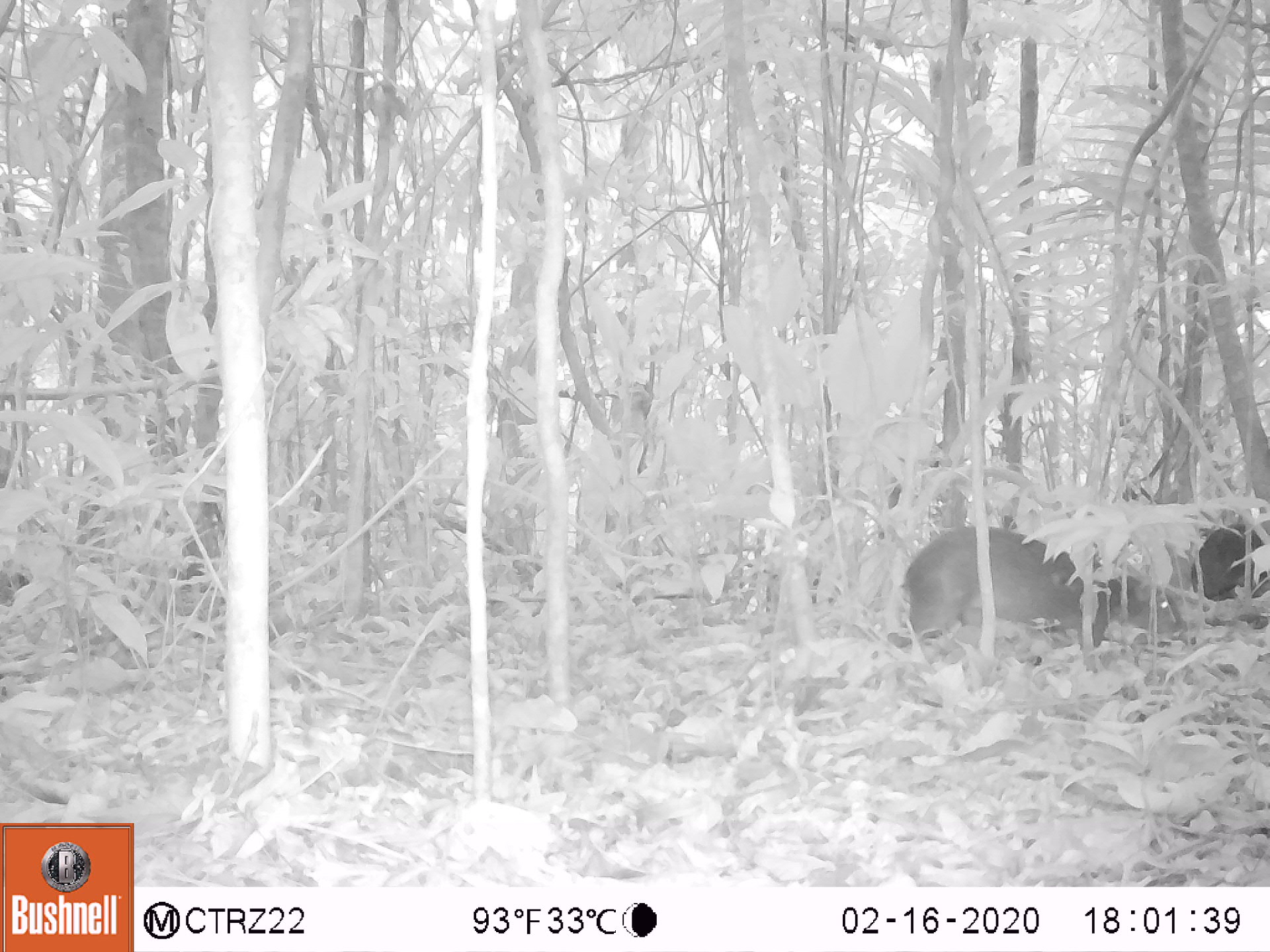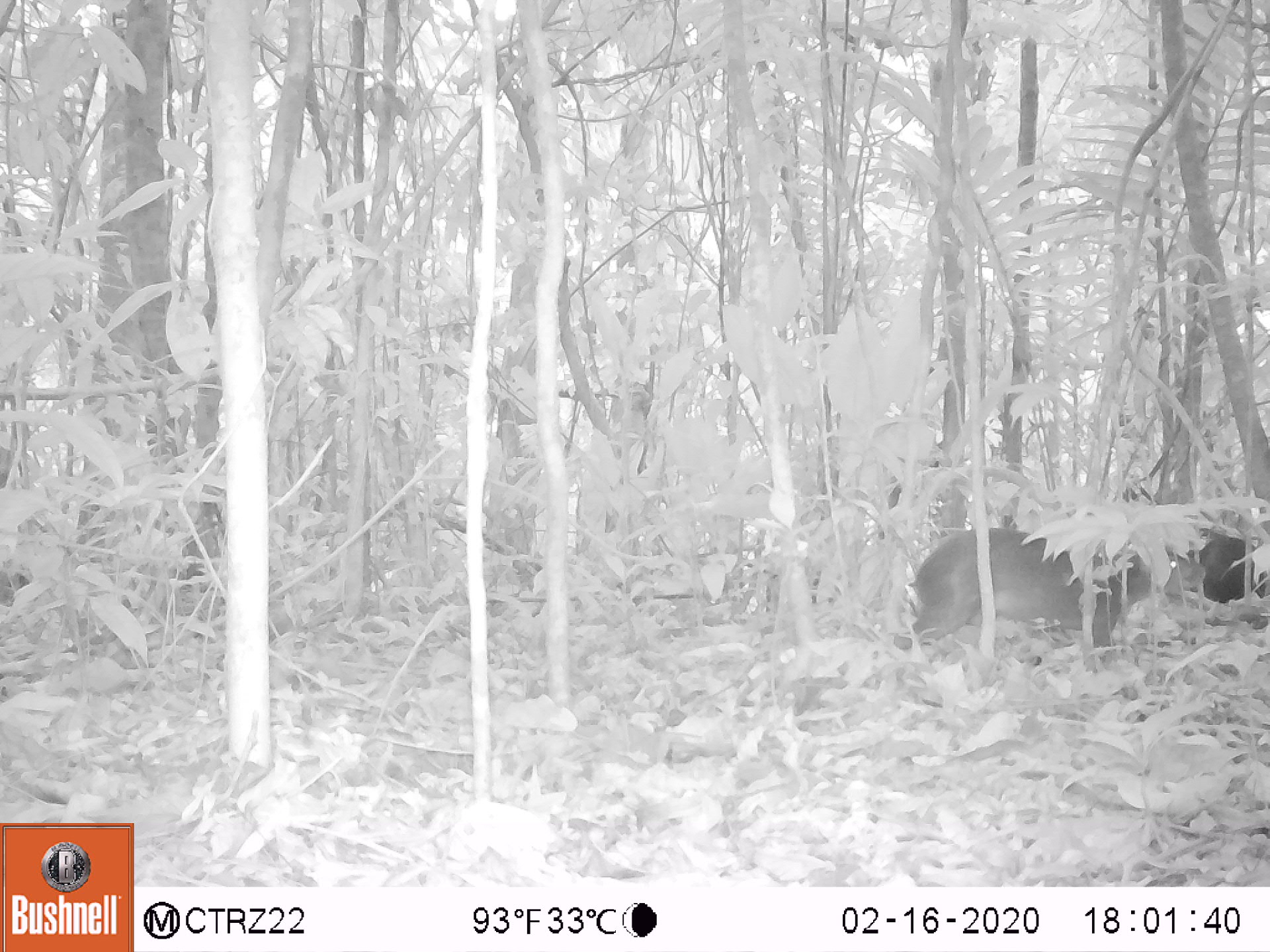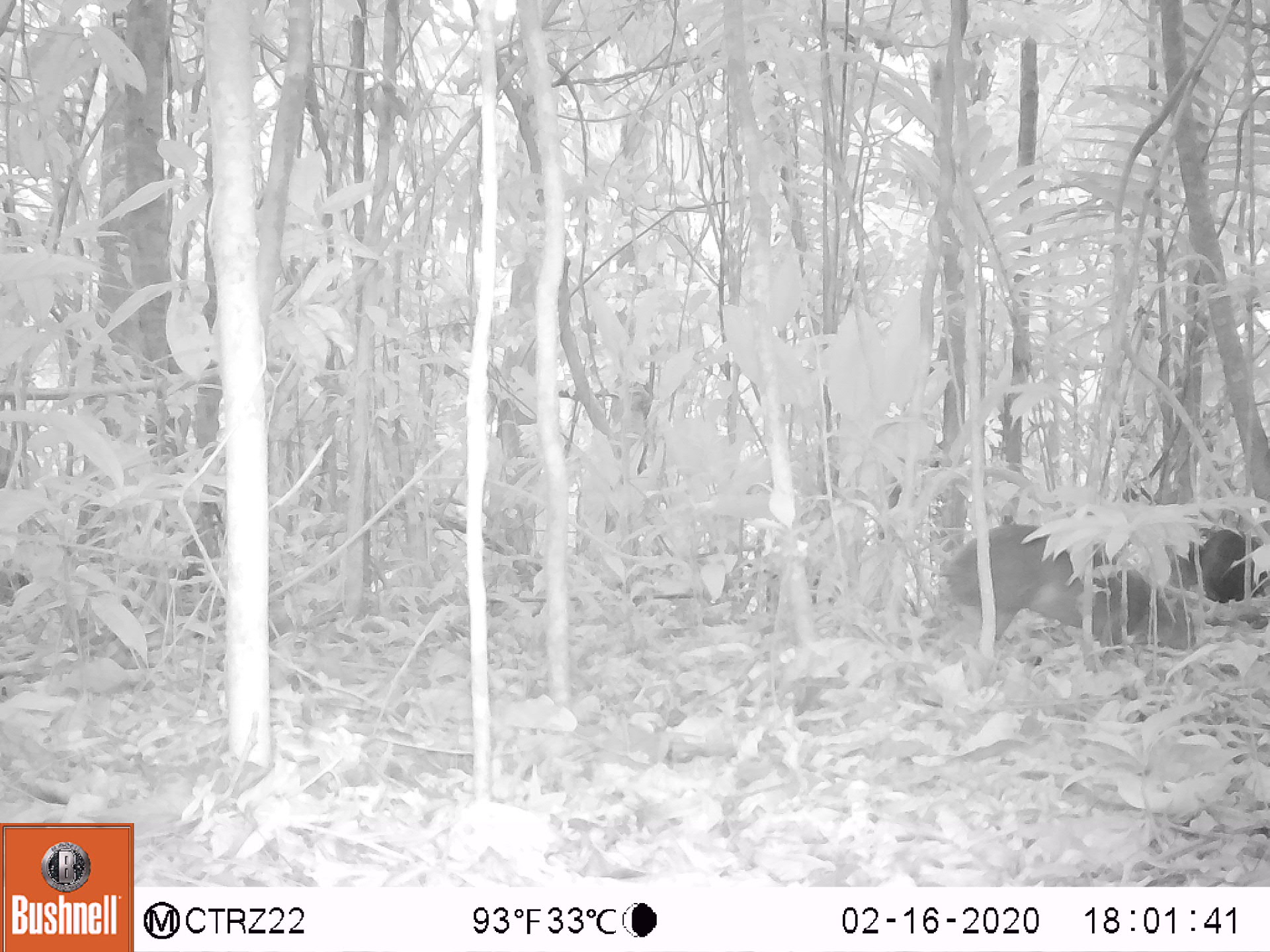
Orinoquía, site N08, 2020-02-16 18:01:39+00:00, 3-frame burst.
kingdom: Animalia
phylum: Chordata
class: Mammalia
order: Rodentia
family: Dasyproctidae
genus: Dasyprocta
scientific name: Dasyprocta fuliginosa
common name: black agouti